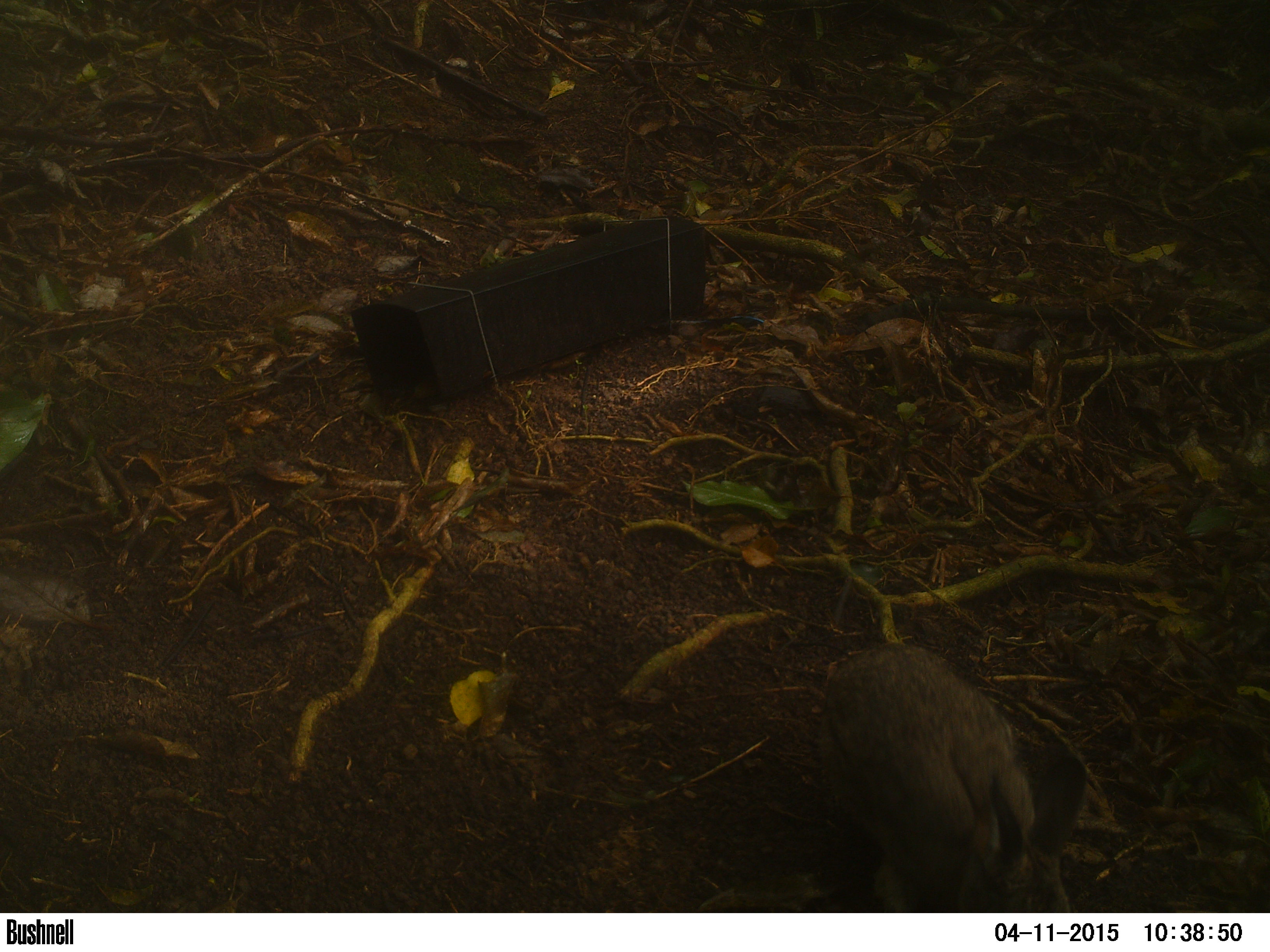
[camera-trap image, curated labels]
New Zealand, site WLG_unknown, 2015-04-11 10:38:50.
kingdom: Animalia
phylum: Chordata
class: Mammalia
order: Lagomorpha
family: Leporidae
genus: Oryctolagus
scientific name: Oryctolagus cuniculus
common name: european rabbit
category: rabbit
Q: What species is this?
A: Rabbit (european rabbit) (Oryctolagus cuniculus).